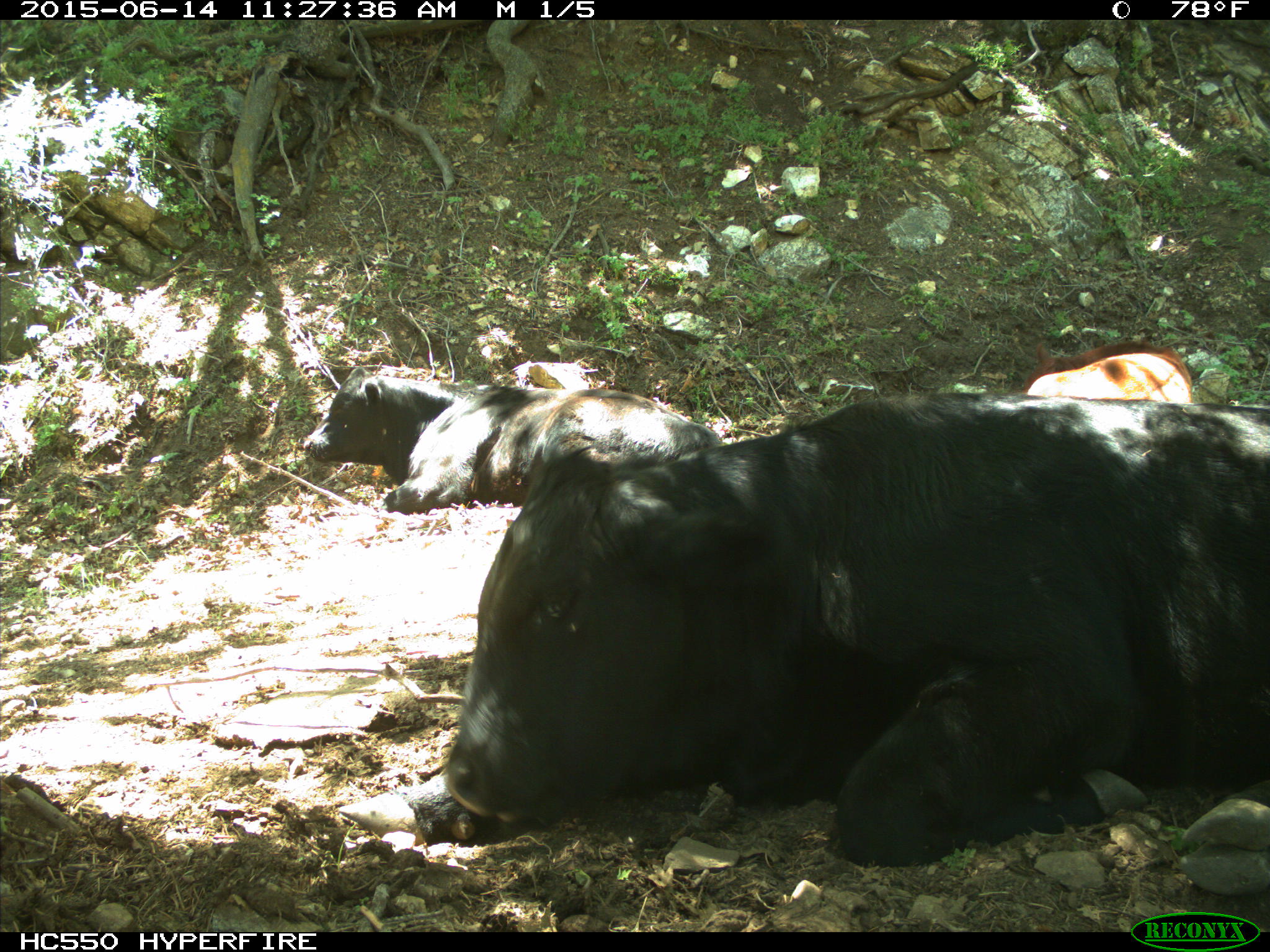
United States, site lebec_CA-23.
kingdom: Animalia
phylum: Chordata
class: Mammalia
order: Artiodactyla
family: Bovidae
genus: Bos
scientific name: Bos taurus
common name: domestic cow